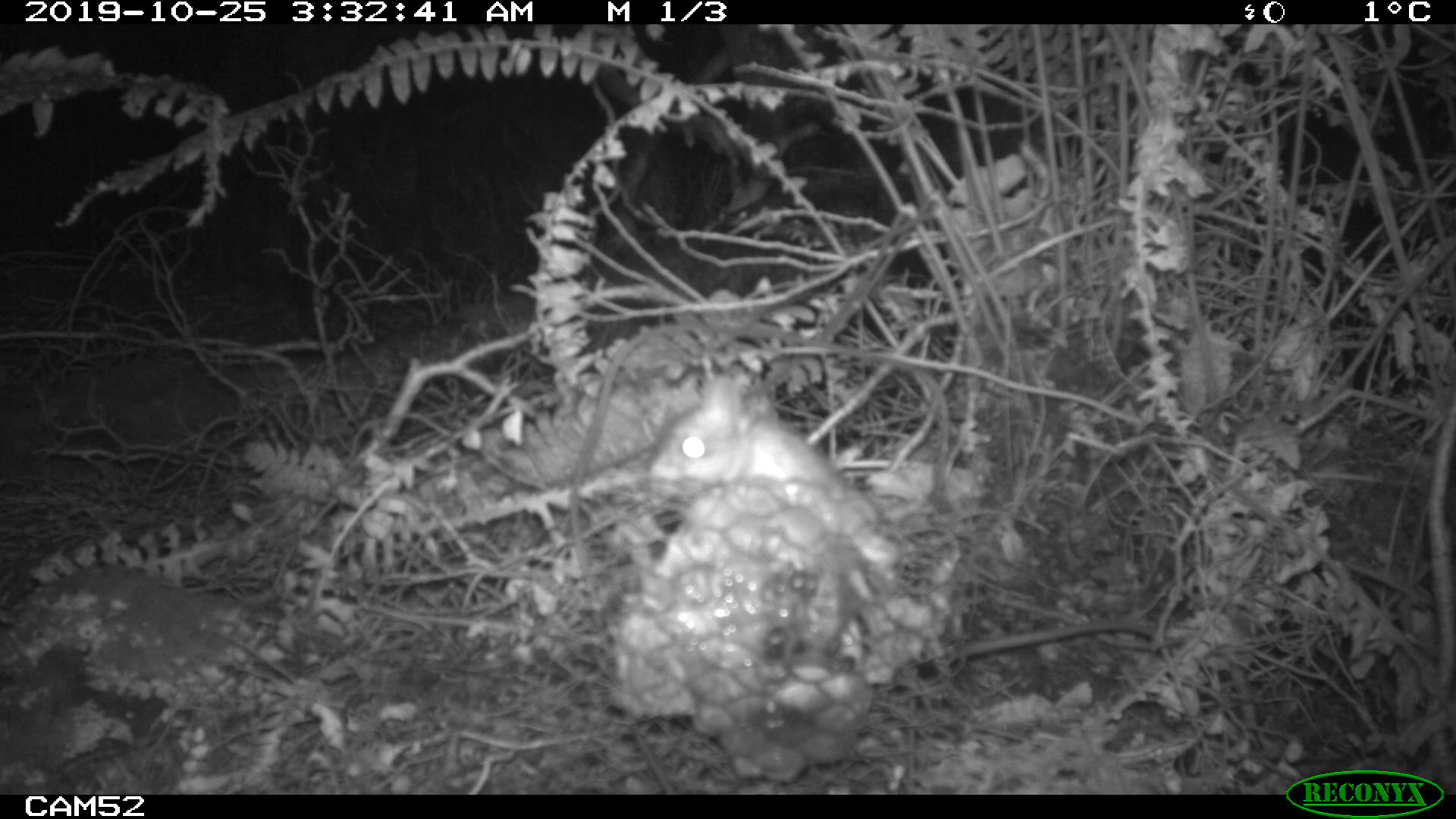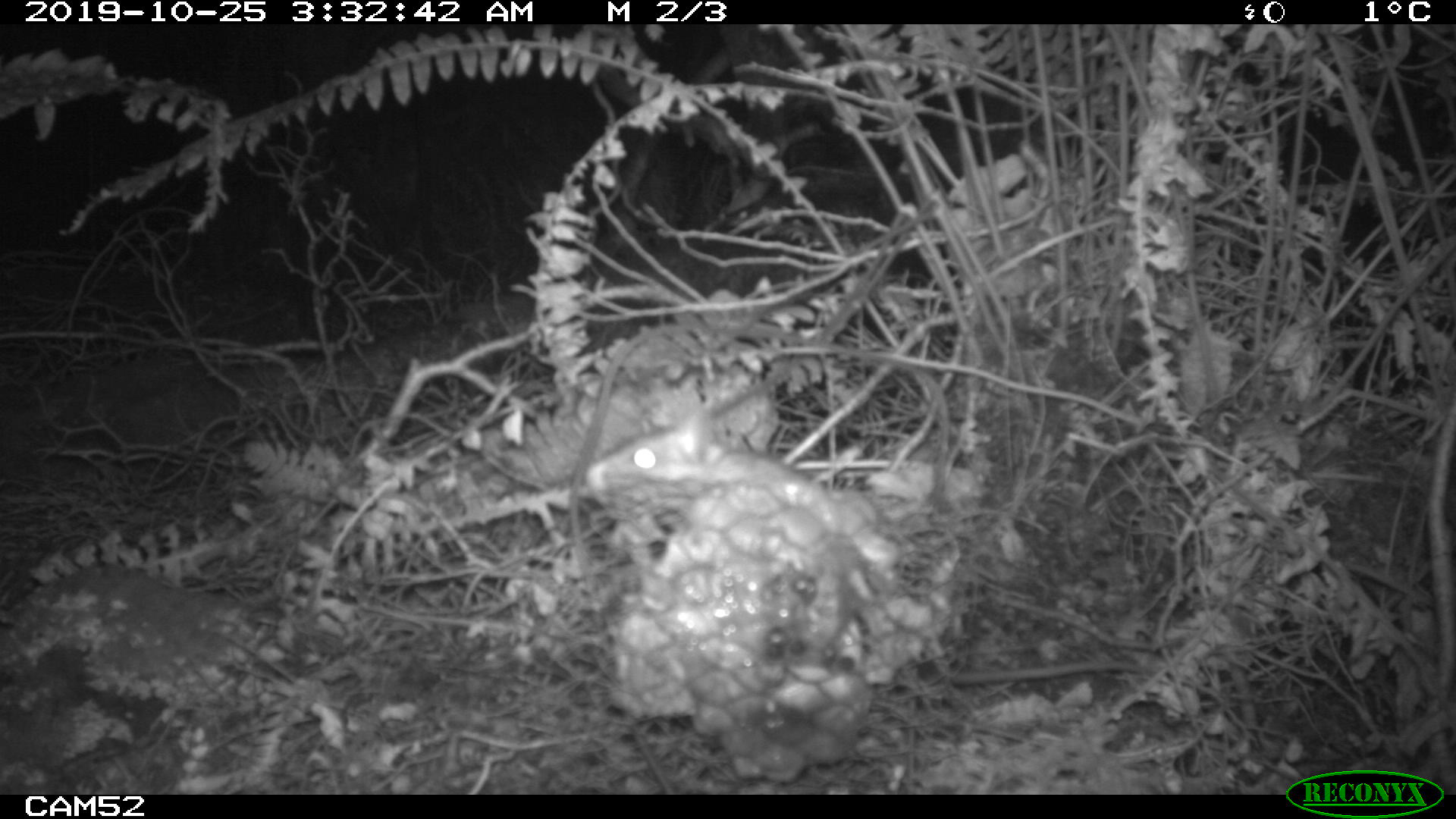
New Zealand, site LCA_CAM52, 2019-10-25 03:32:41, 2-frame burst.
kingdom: Animalia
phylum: Chordata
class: Mammalia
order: Rodentia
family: Muridae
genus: Rattus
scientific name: Rattus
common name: rat